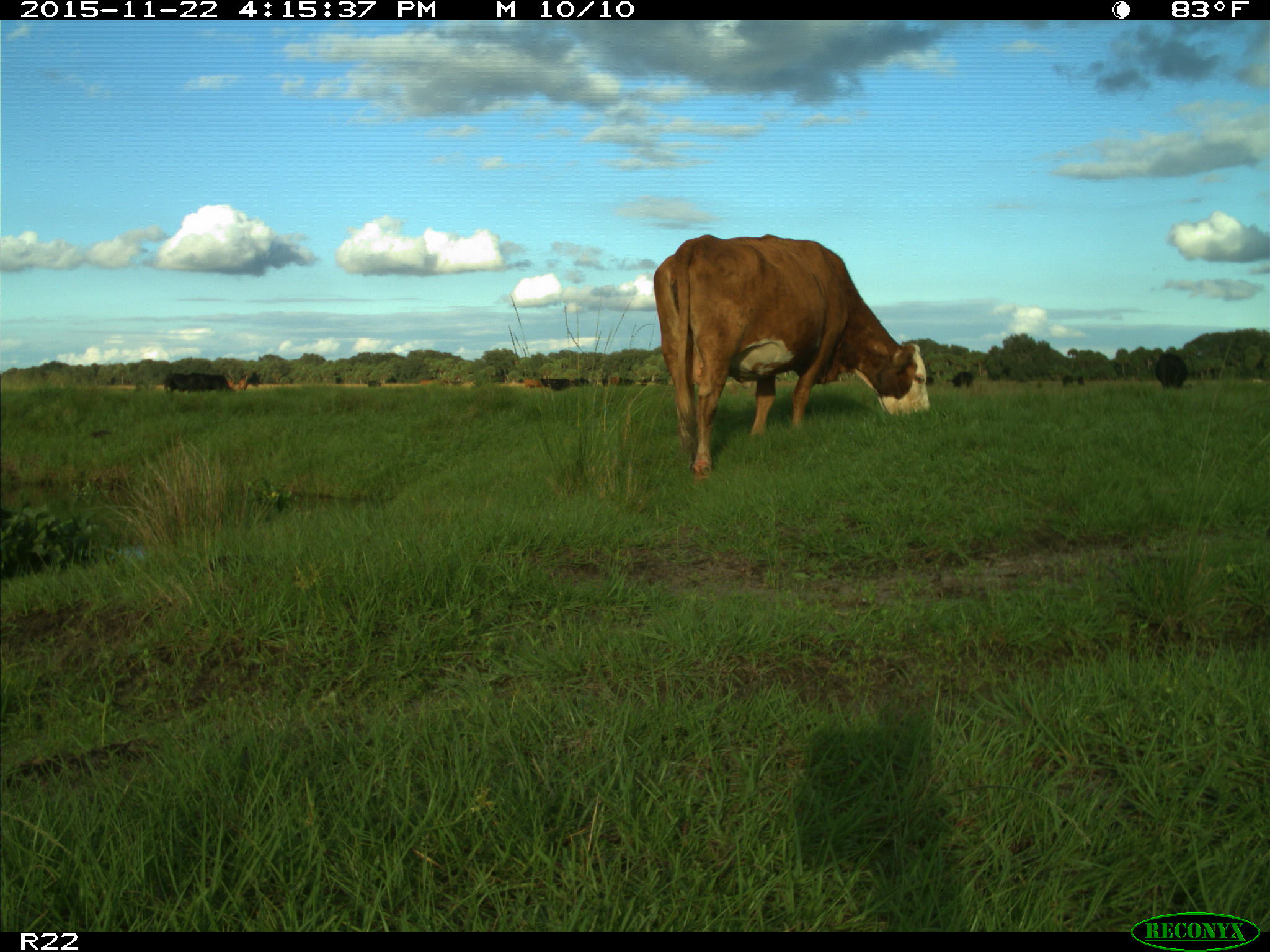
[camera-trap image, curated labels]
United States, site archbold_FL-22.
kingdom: Animalia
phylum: Chordata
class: Mammalia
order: Artiodactyla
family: Bovidae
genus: Bos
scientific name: Bos taurus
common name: domestic cow